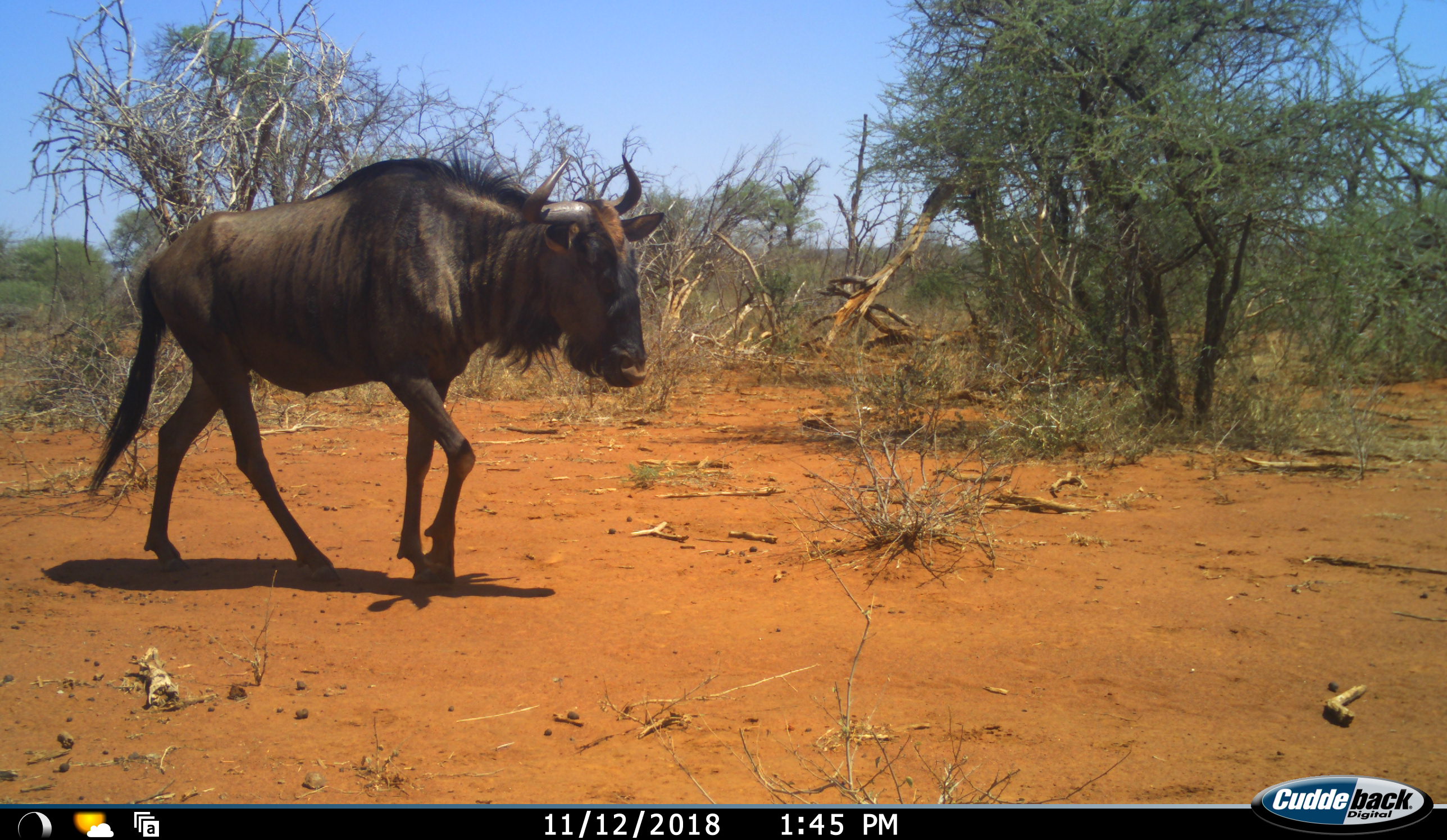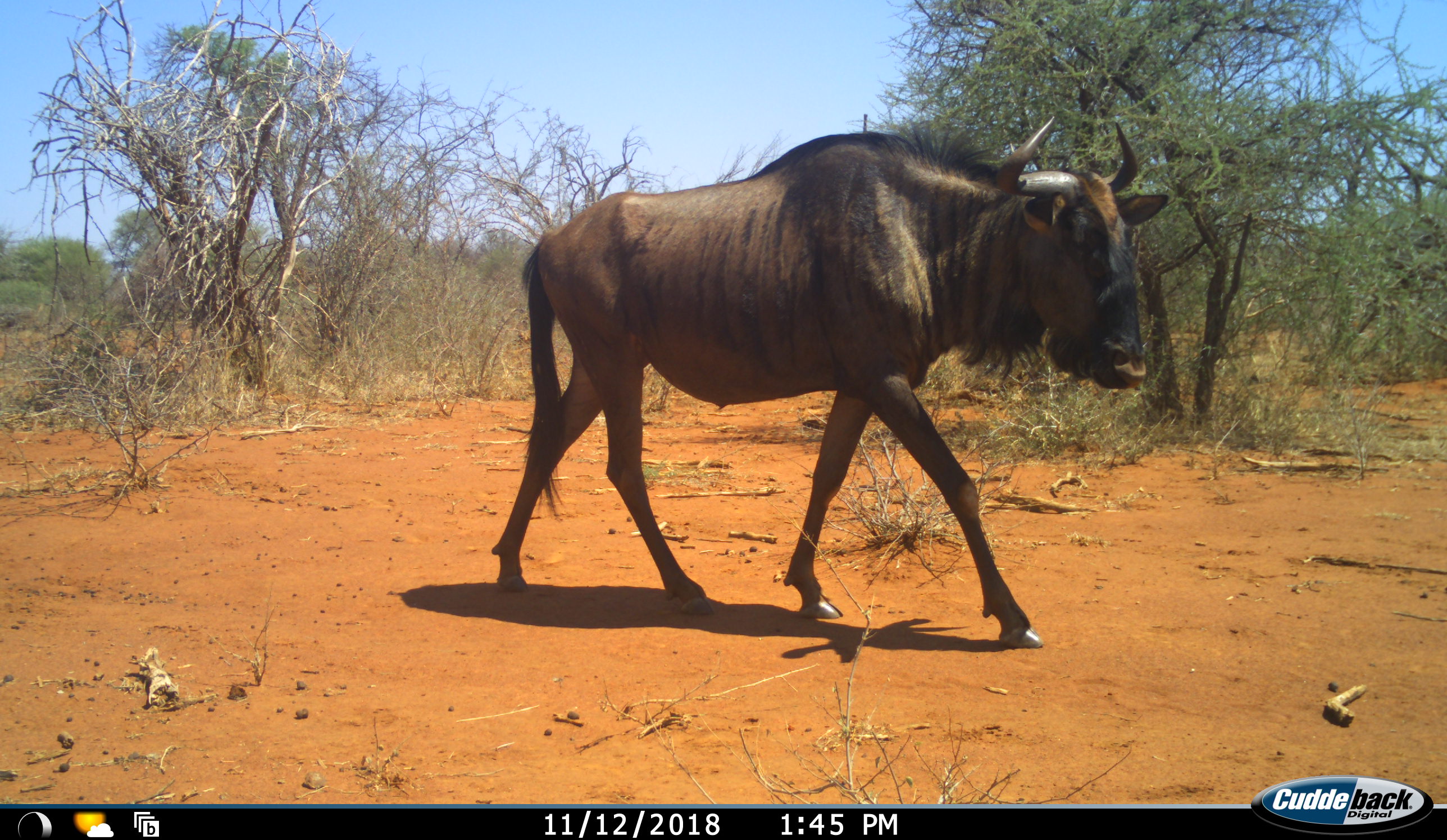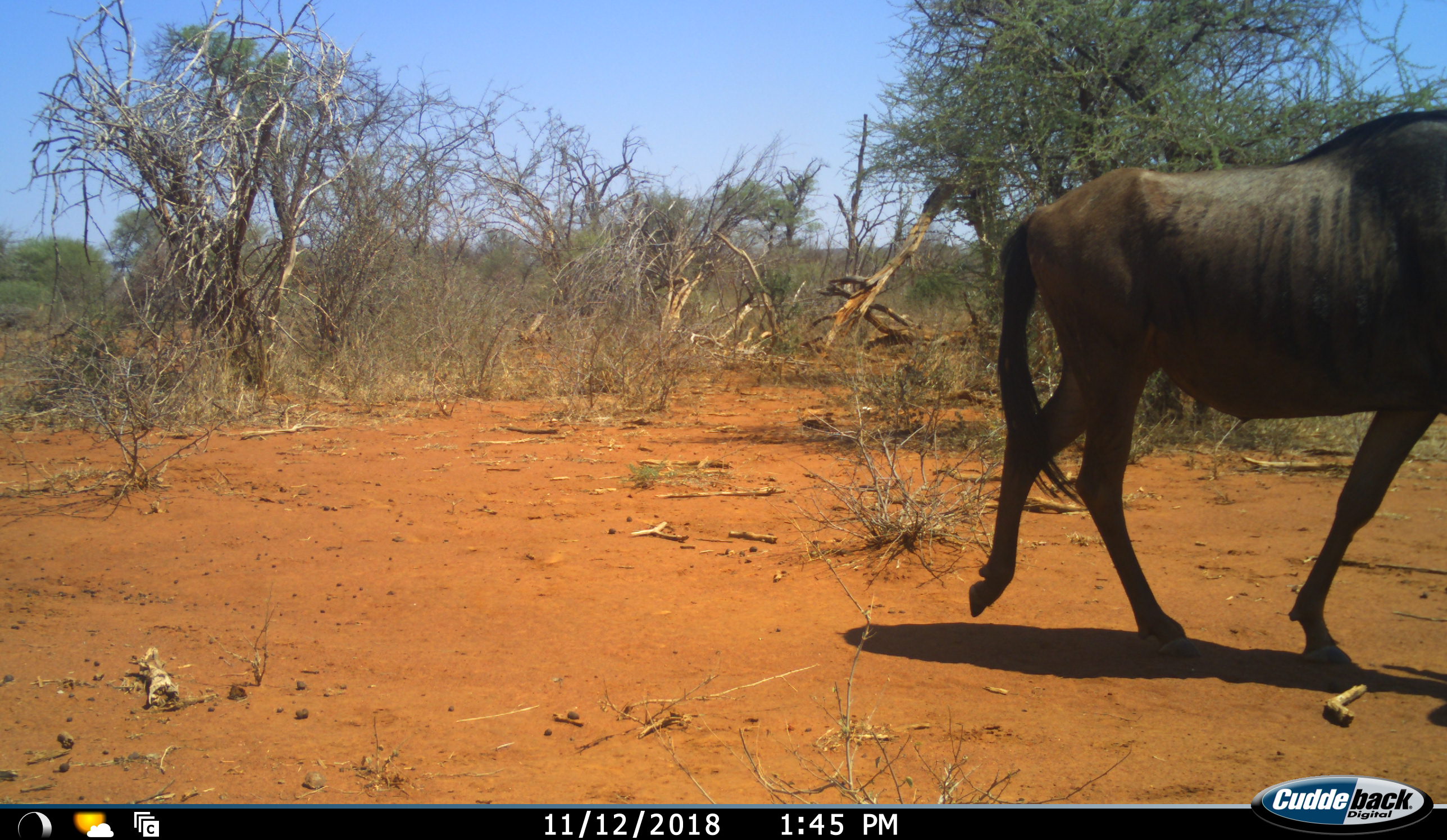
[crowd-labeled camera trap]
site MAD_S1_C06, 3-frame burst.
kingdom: Animalia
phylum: Chordata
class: Mammalia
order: Artiodactyla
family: Bovidae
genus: Connochaetes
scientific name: Connochaetes taurinus taurinus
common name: blue wildebeest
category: wildebeestblue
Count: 1.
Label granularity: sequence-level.